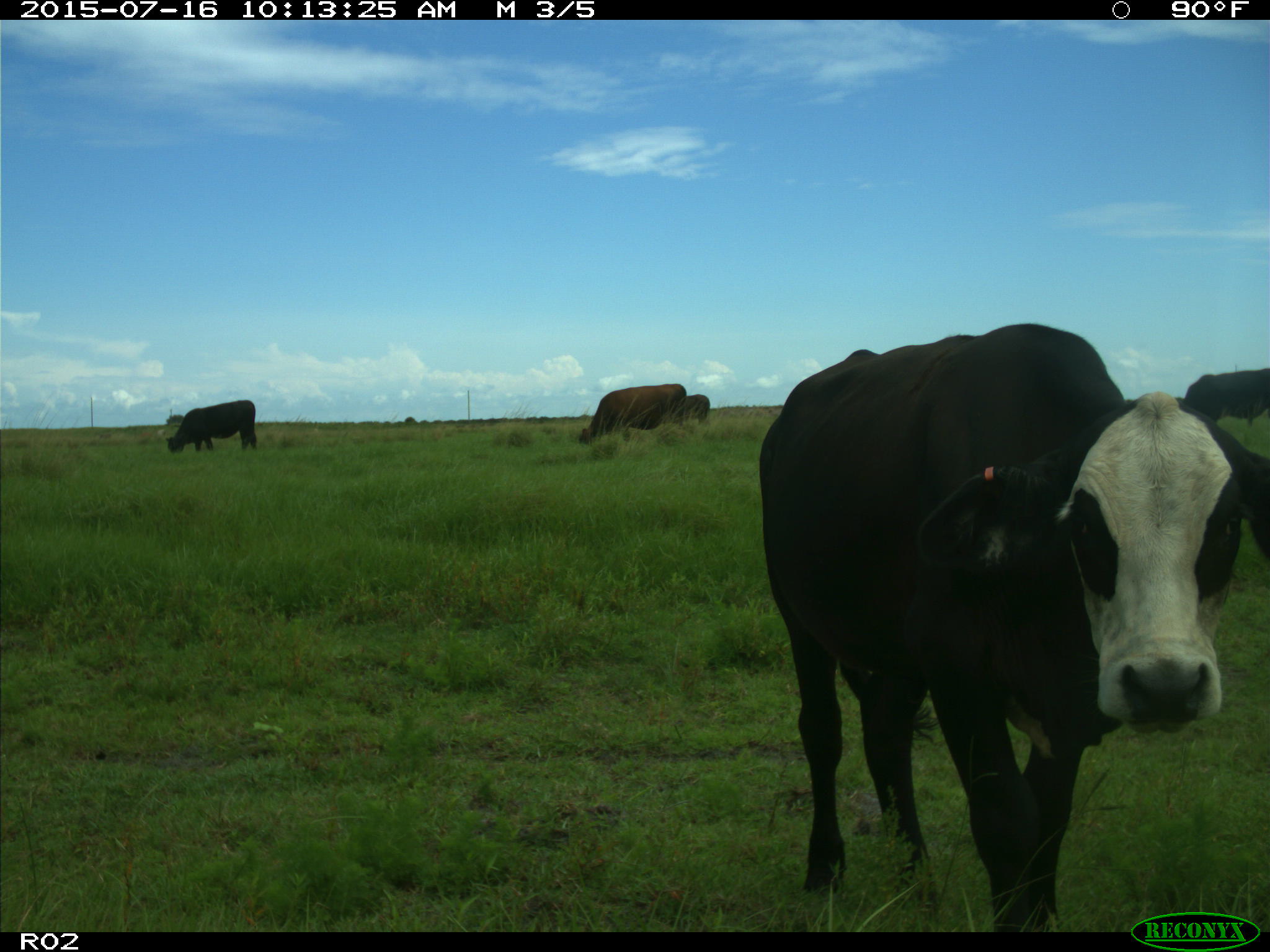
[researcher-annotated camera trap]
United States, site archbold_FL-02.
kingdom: Animalia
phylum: Chordata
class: Mammalia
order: Artiodactyla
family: Bovidae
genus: Bos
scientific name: Bos taurus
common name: domestic cow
Bos taurus (domestic cow).